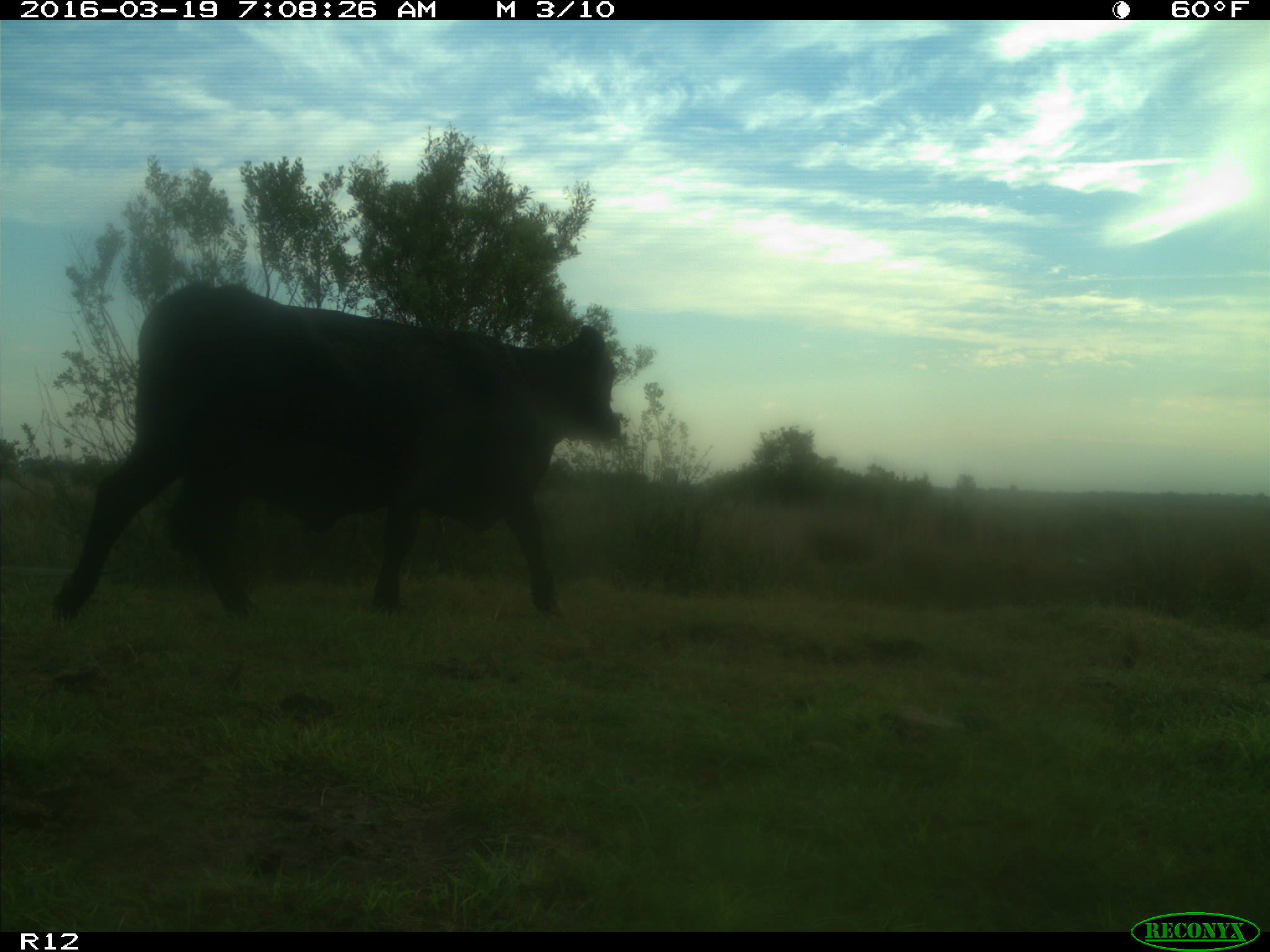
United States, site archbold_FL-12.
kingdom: Animalia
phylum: Chordata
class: Mammalia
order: Artiodactyla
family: Bovidae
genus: Bos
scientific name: Bos taurus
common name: domestic cow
Bos taurus (domestic cow).